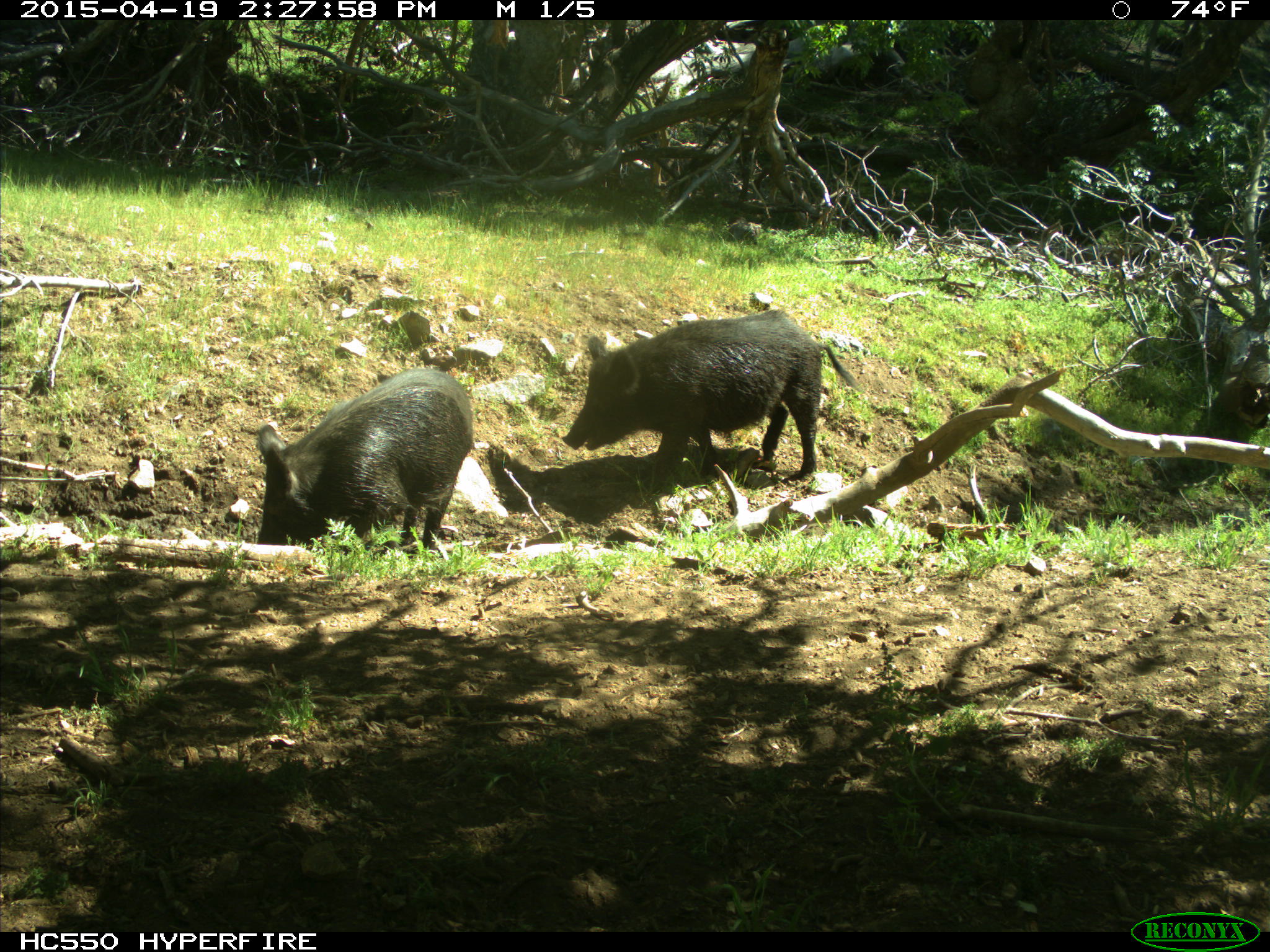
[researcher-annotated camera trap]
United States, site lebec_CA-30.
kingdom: Animalia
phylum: Chordata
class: Mammalia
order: Artiodactyla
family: Suidae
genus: Sus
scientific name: Sus scrofa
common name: wild boar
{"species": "Sus scrofa (wild boar)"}